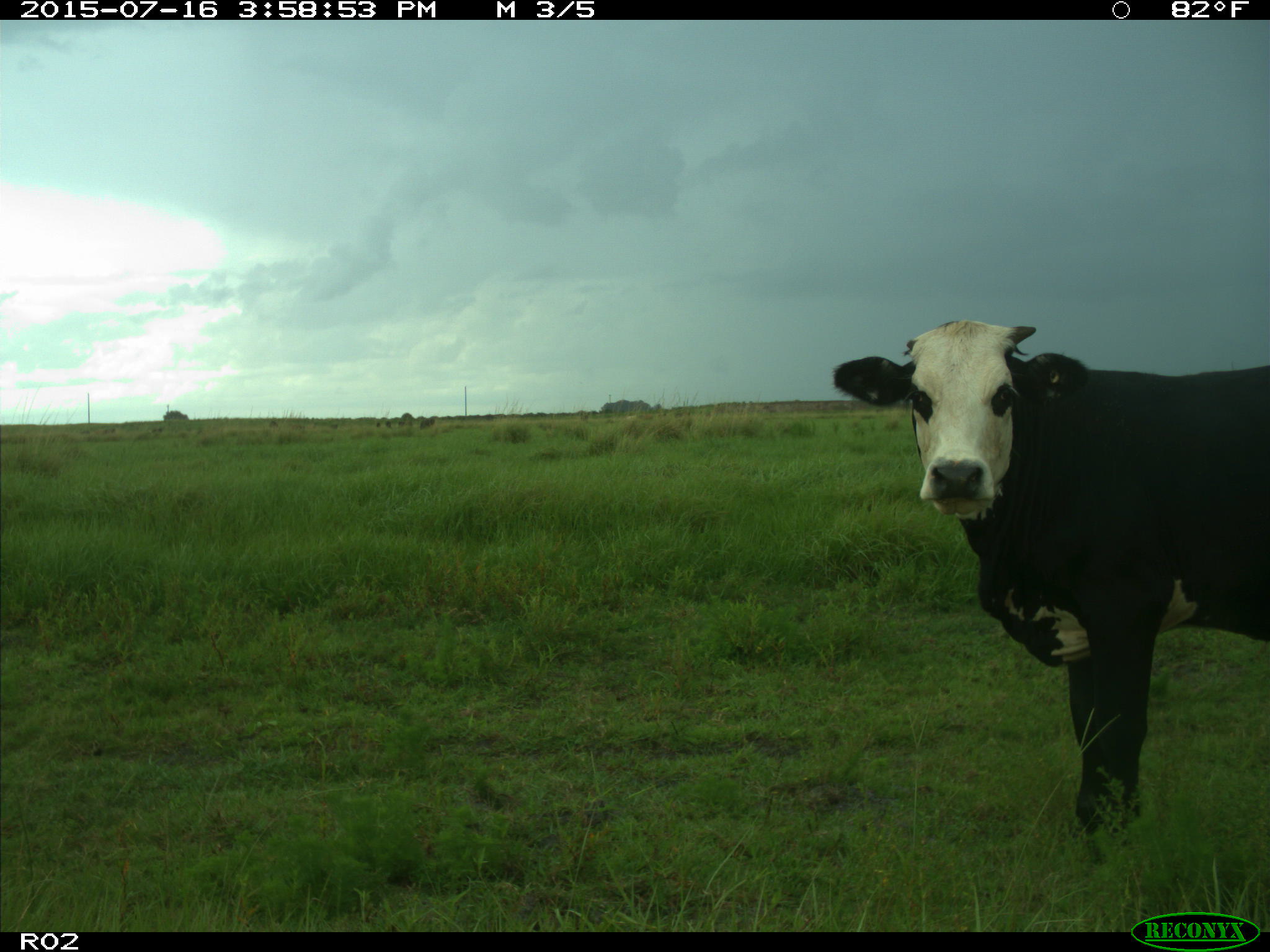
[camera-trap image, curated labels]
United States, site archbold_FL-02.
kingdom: Animalia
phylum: Chordata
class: Mammalia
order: Artiodactyla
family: Bovidae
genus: Bos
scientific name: Bos taurus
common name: domestic cow